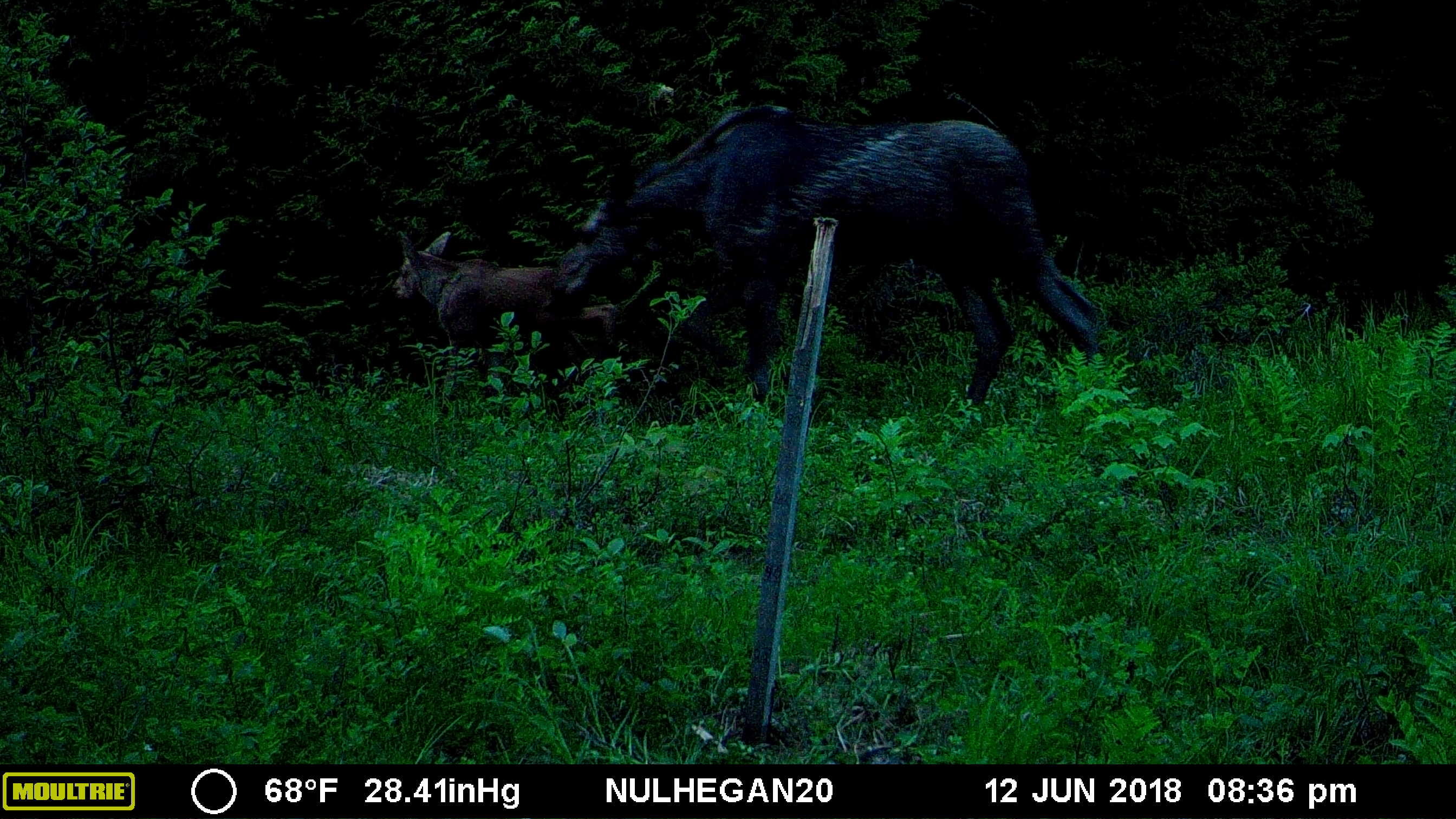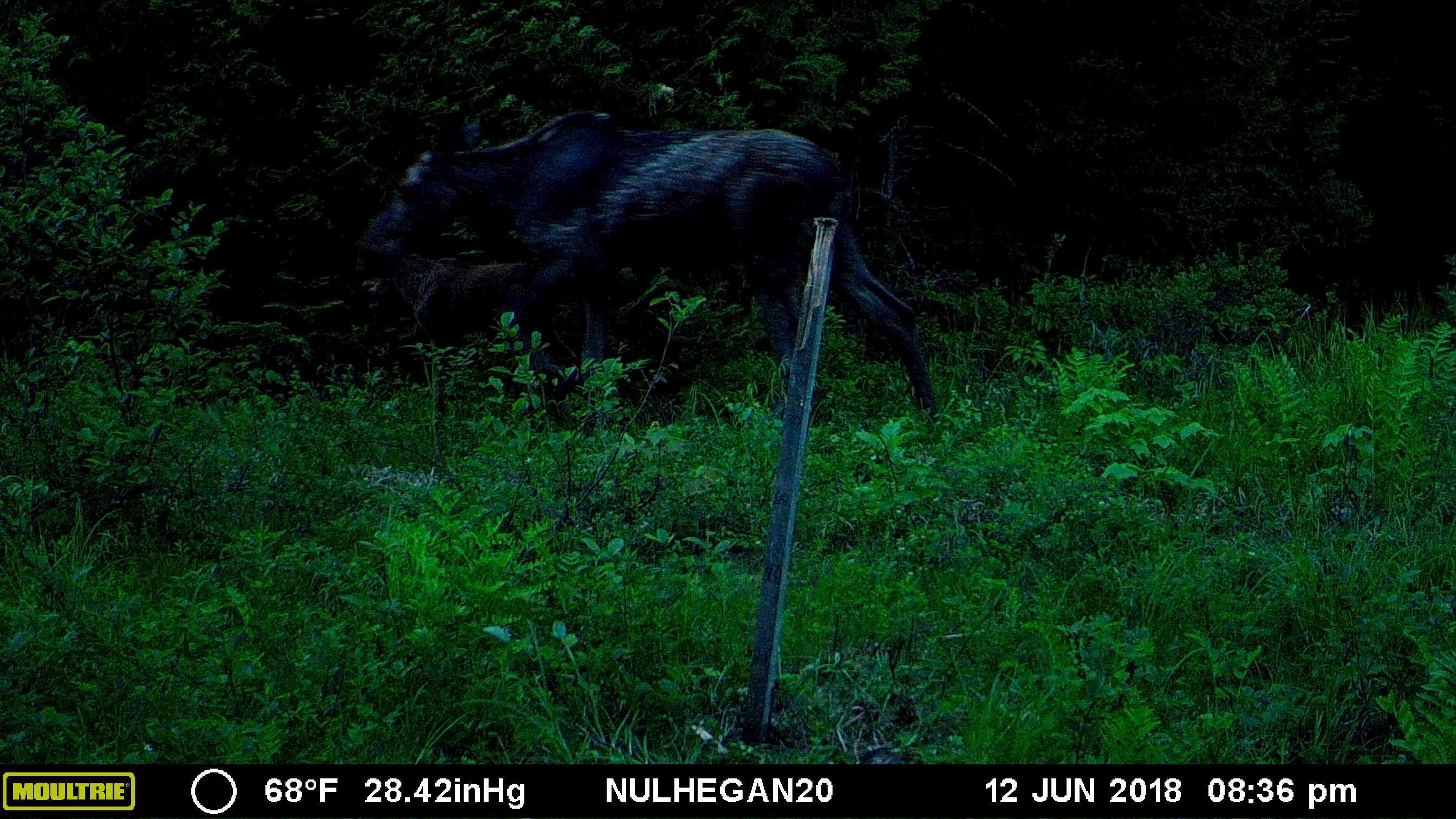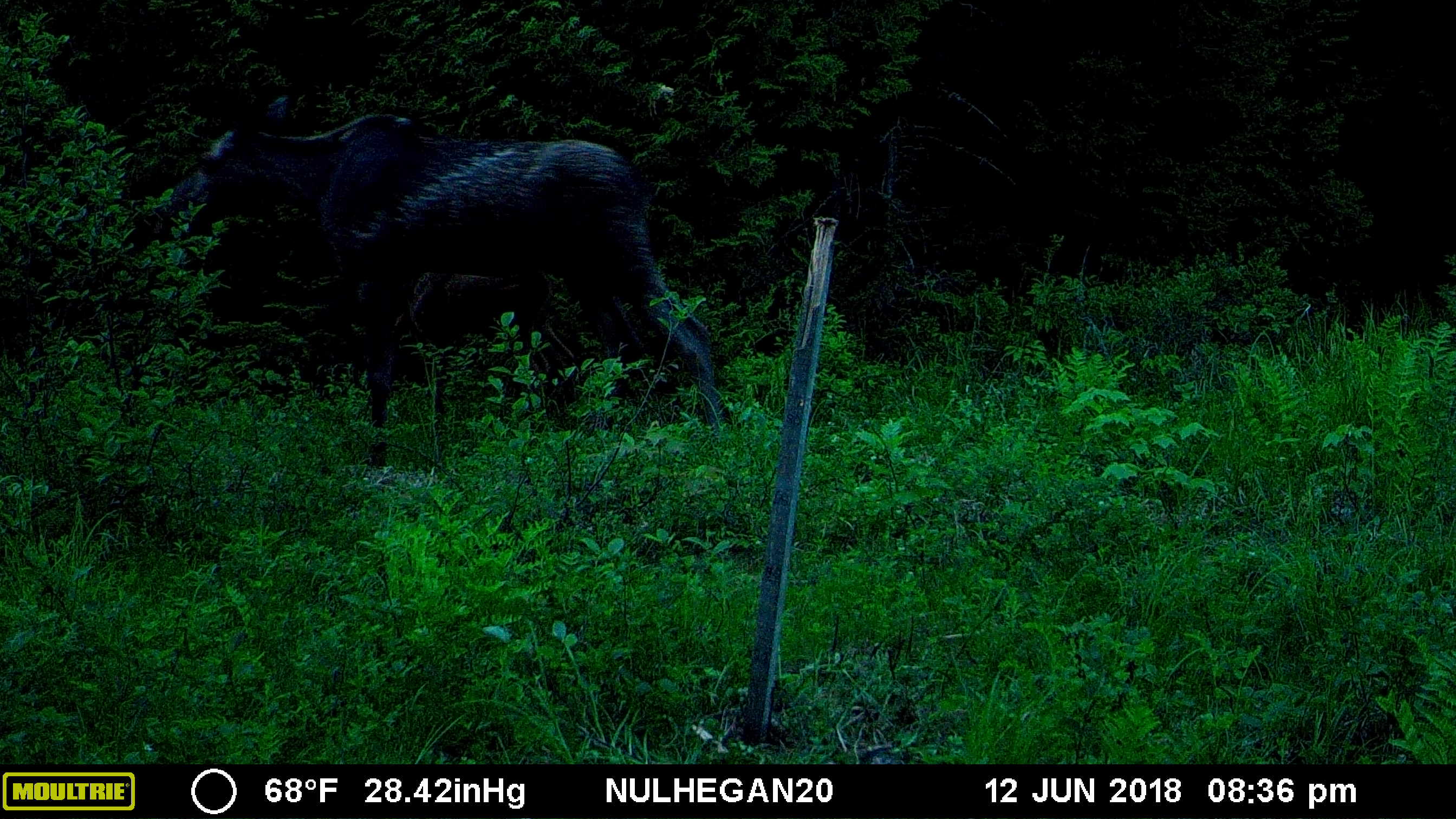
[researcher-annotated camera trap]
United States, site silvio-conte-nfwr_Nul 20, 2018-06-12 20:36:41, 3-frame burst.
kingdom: Animalia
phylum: Chordata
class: Mammalia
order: Artiodactyla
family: Cervidae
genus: Alces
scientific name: Alces alces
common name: moose